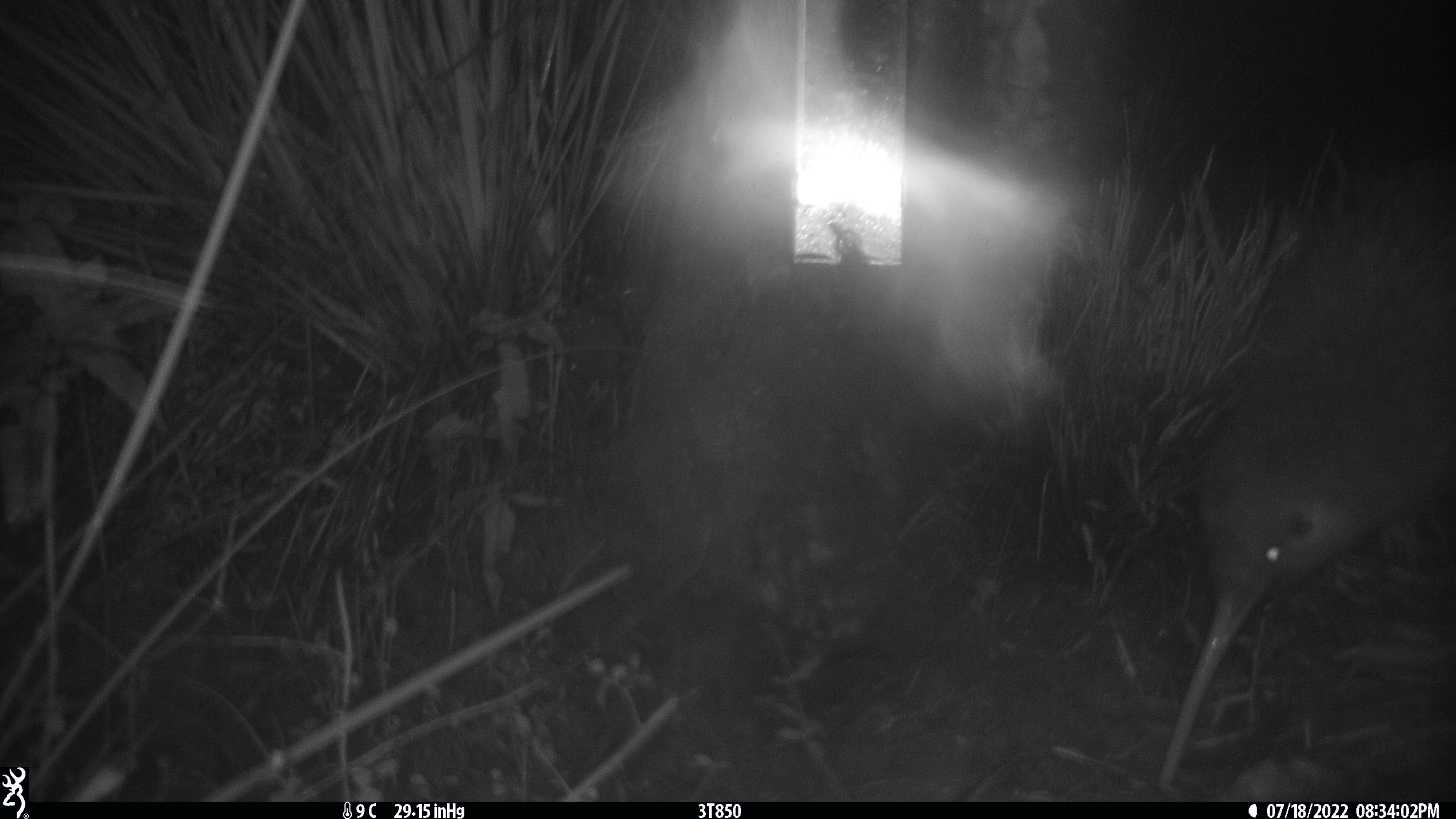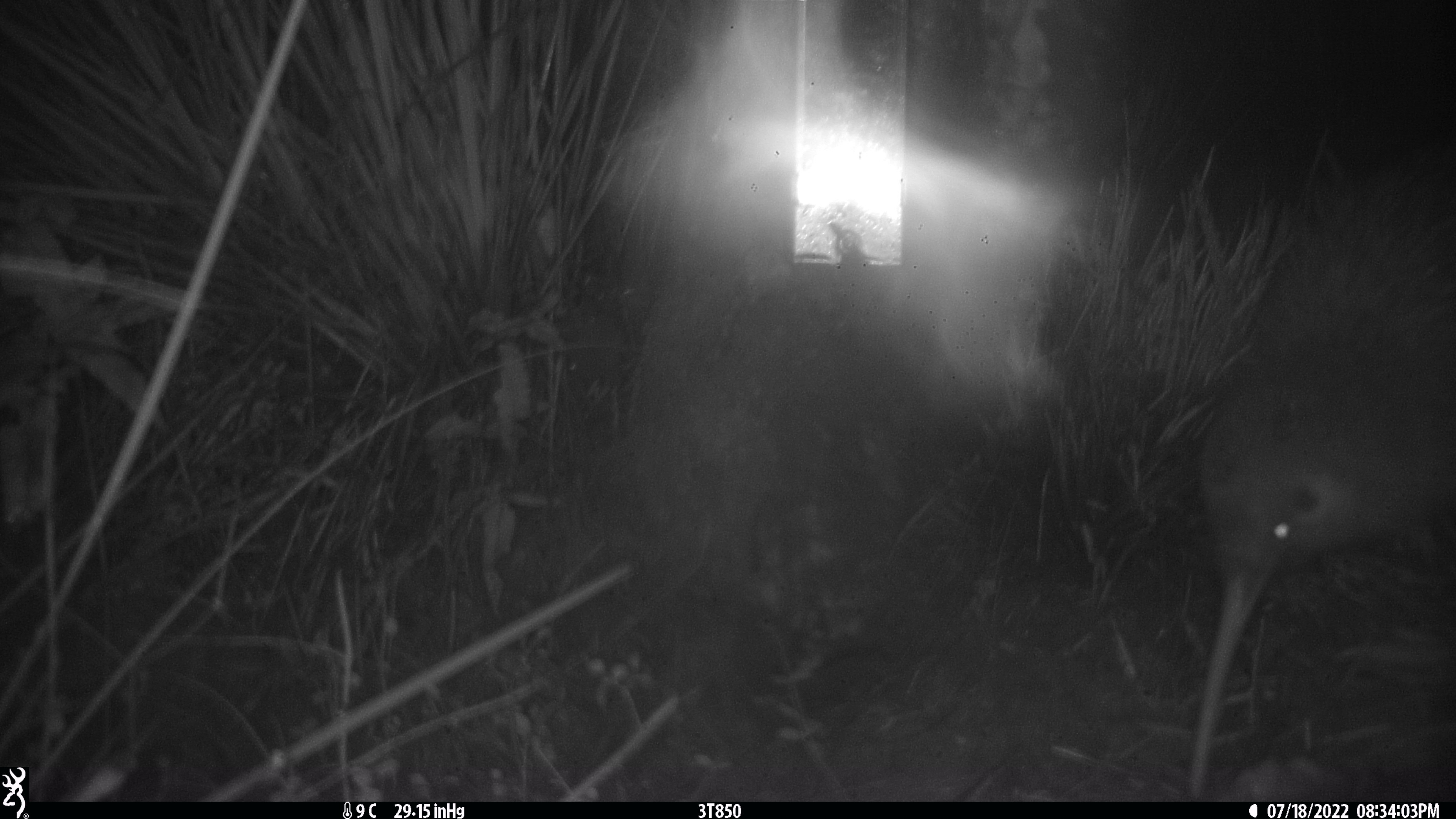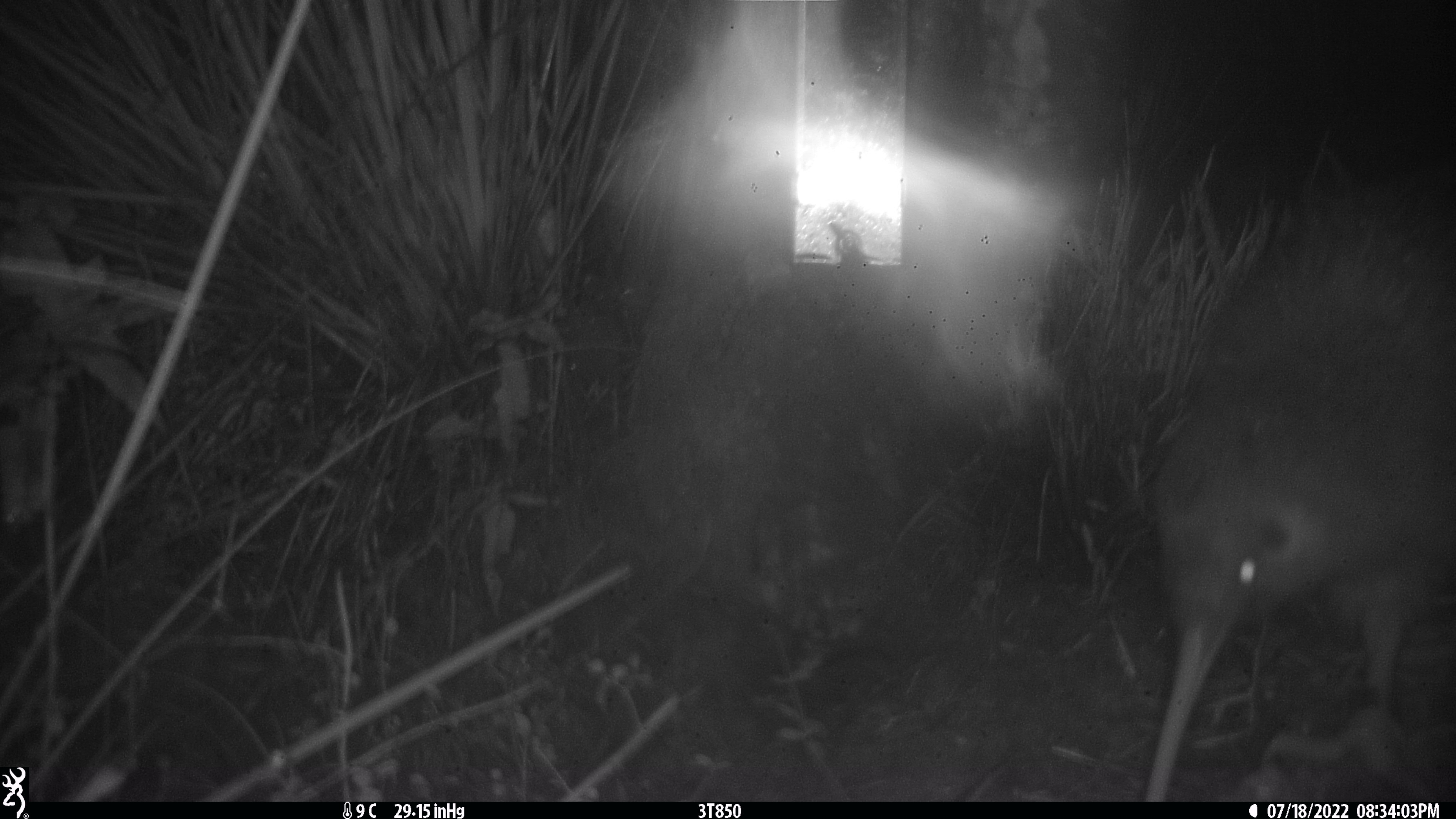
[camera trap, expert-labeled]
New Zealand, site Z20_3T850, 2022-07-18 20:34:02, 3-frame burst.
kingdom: Animalia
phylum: Chordata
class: Aves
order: Apterygiformes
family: Apterygidae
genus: Apteryx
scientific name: Apteryx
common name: kiwi